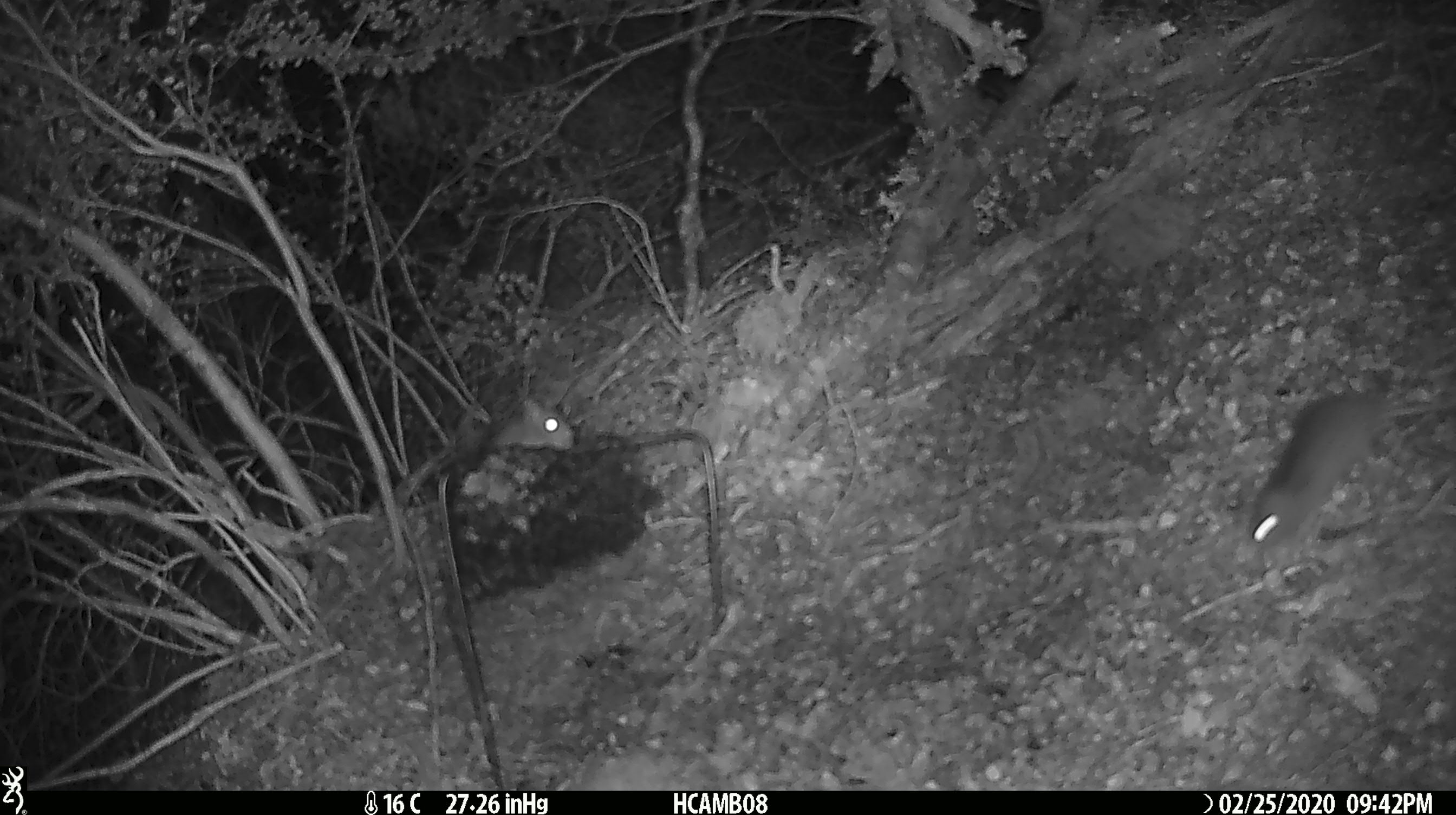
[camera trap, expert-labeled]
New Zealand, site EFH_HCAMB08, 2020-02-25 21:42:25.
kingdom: Animalia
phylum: Chordata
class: Mammalia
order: Rodentia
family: Muridae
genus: Mus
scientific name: Mus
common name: mouse